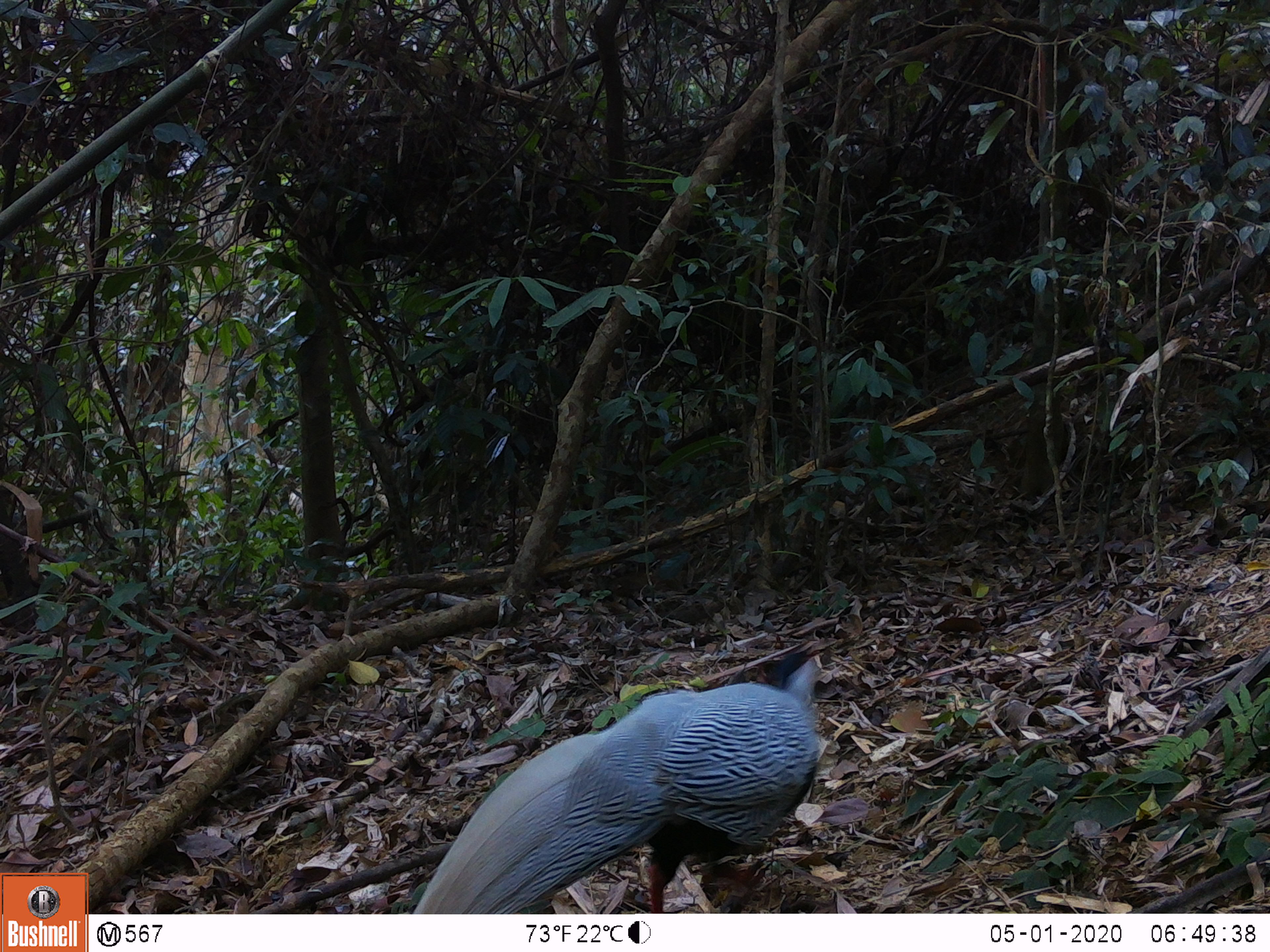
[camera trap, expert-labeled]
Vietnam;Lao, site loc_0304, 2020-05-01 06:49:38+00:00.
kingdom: Animalia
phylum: Chordata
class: Aves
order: Galliformes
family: Phasianidae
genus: Lophura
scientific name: Lophura nycthemera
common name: silver pheasant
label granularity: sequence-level